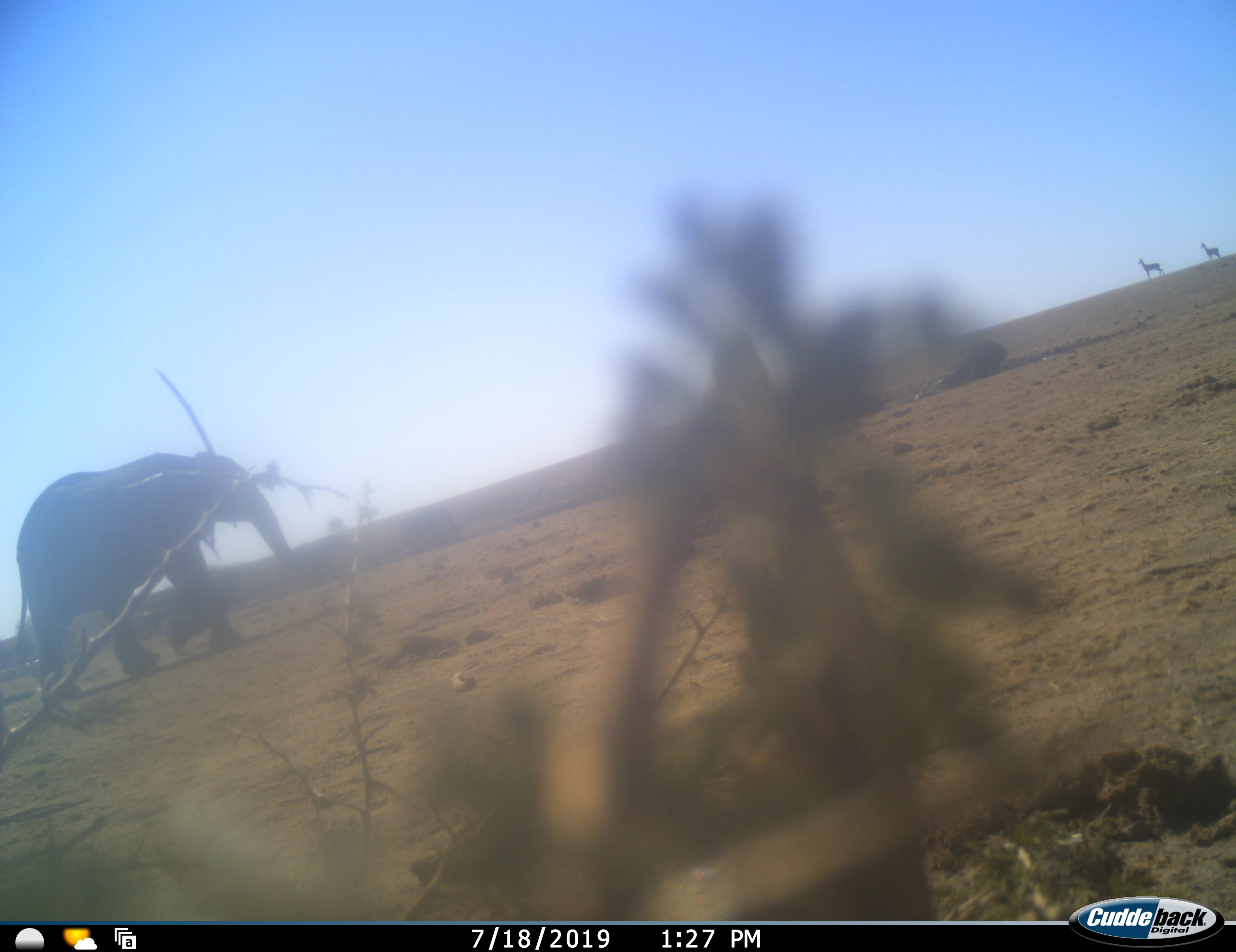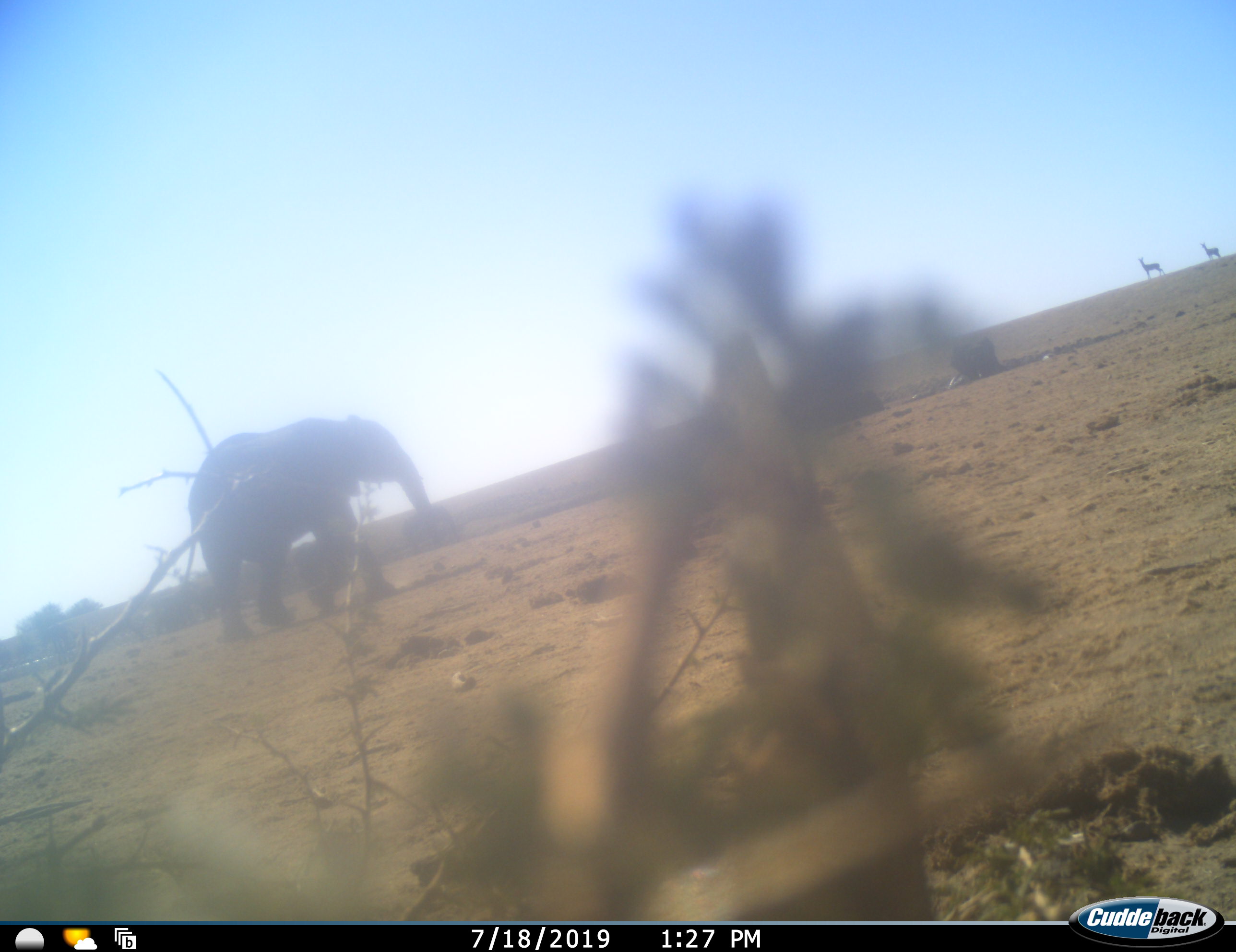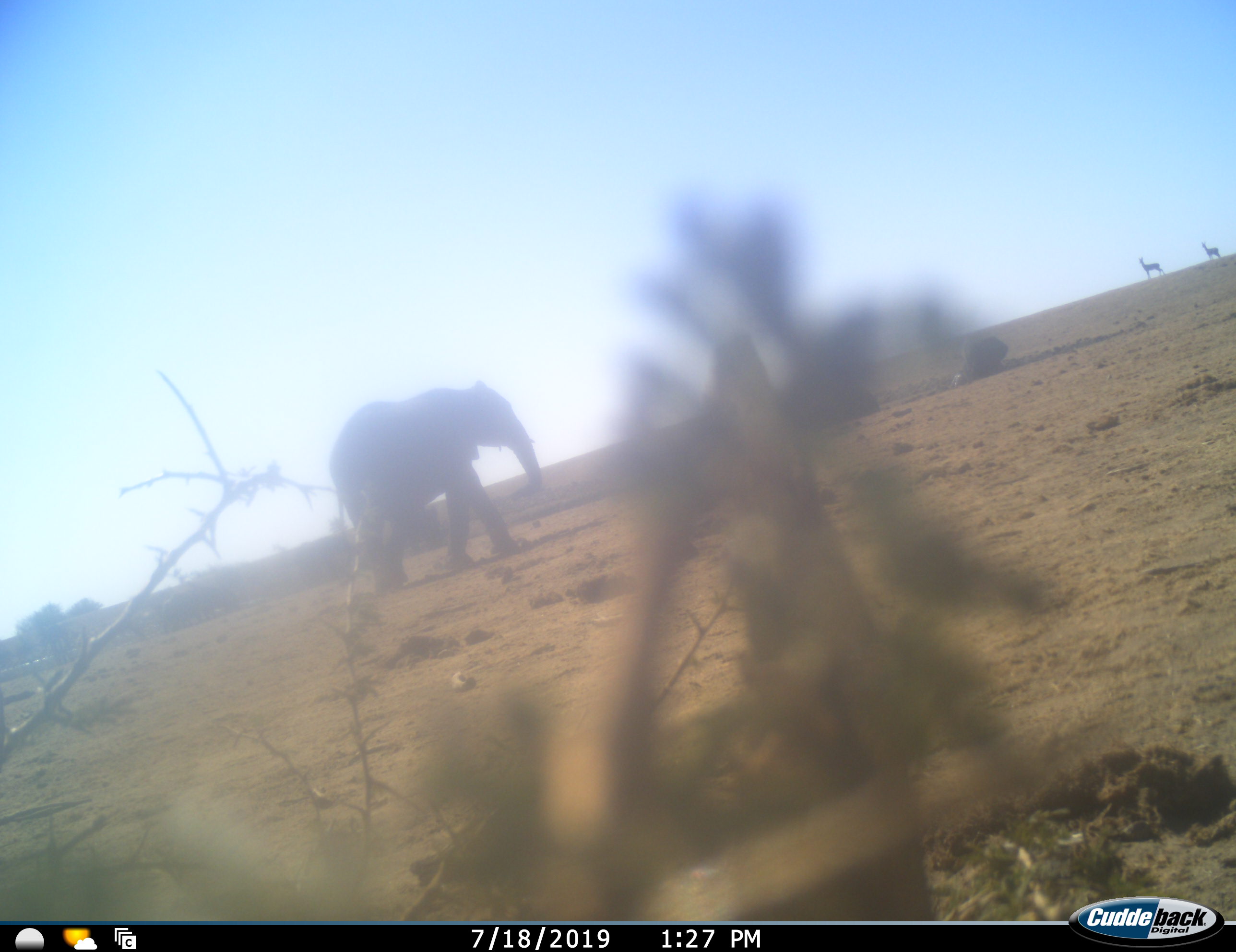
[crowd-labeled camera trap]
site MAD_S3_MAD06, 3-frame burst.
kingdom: Animalia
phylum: Chordata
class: Mammalia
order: Proboscidea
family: Elephantidae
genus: Loxodonta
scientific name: Loxodonta africana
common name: african bush elephant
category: elephant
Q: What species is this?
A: Elephant (african bush elephant) (Loxodonta africana).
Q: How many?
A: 2.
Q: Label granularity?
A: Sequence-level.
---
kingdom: Animalia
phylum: Chordata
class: Mammalia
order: Artiodactyla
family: Bovidae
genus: Aepyceros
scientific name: Aepyceros melampus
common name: impala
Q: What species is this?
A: Impala (Aepyceros melampus).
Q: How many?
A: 2.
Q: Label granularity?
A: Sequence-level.